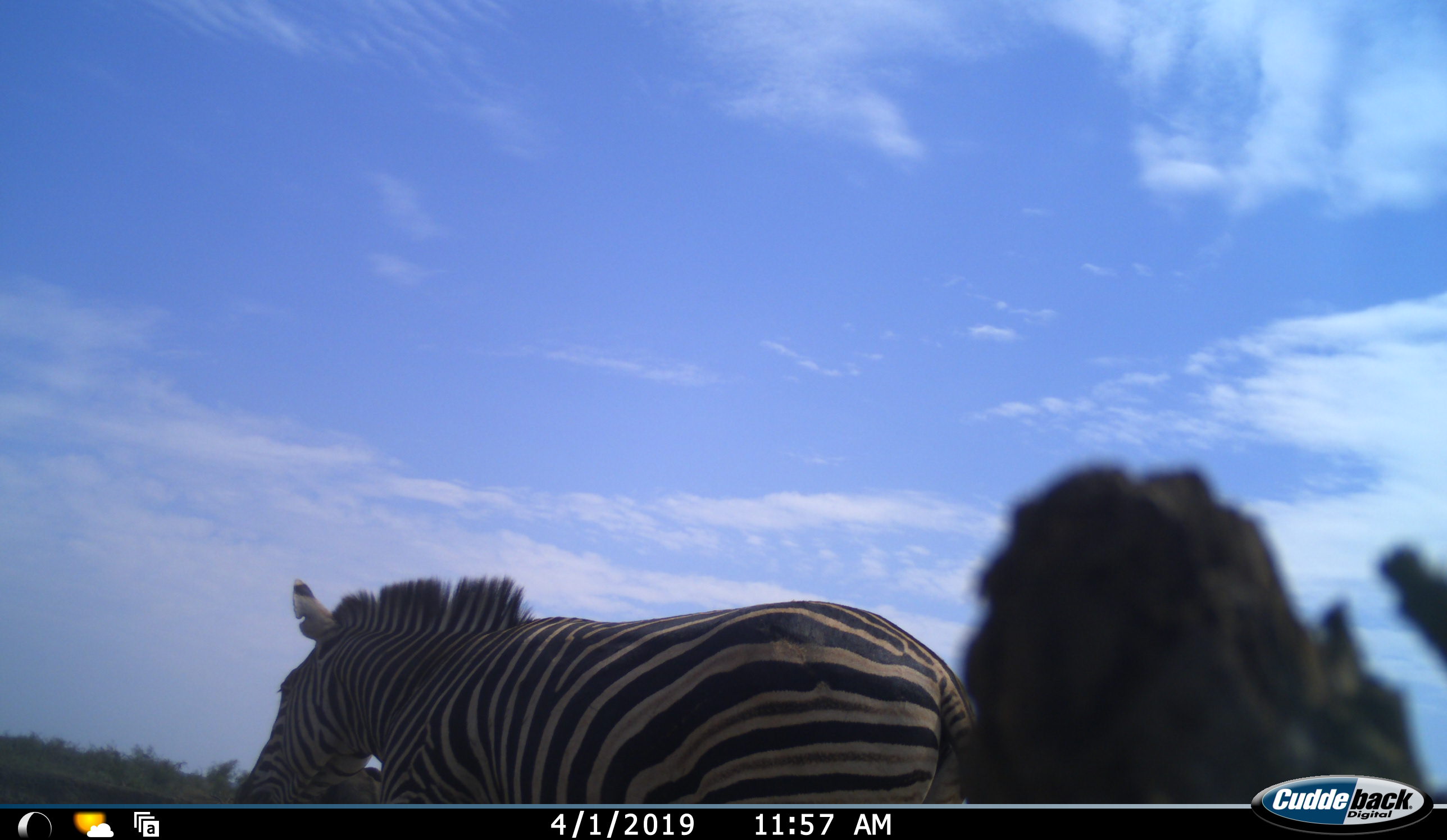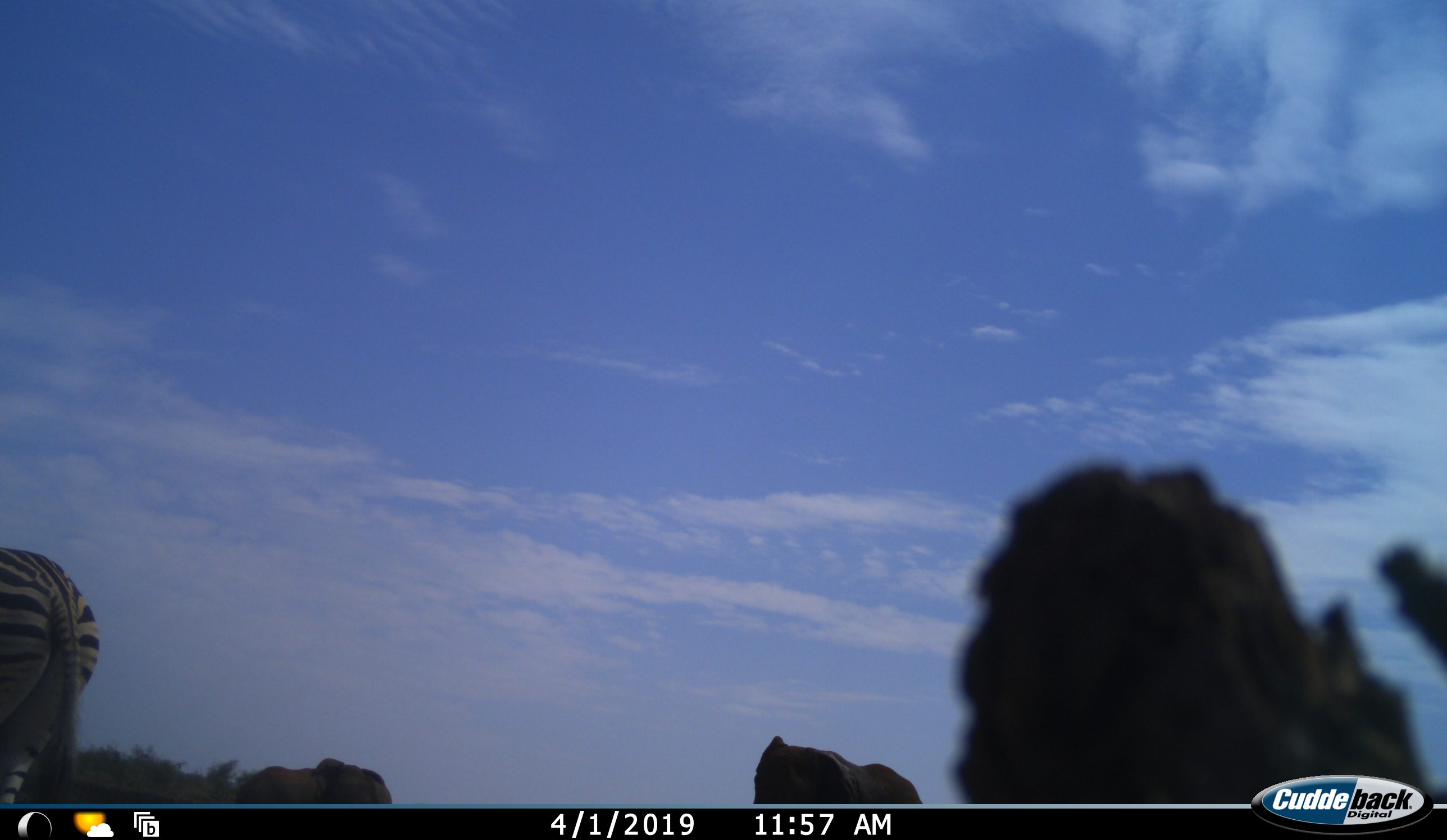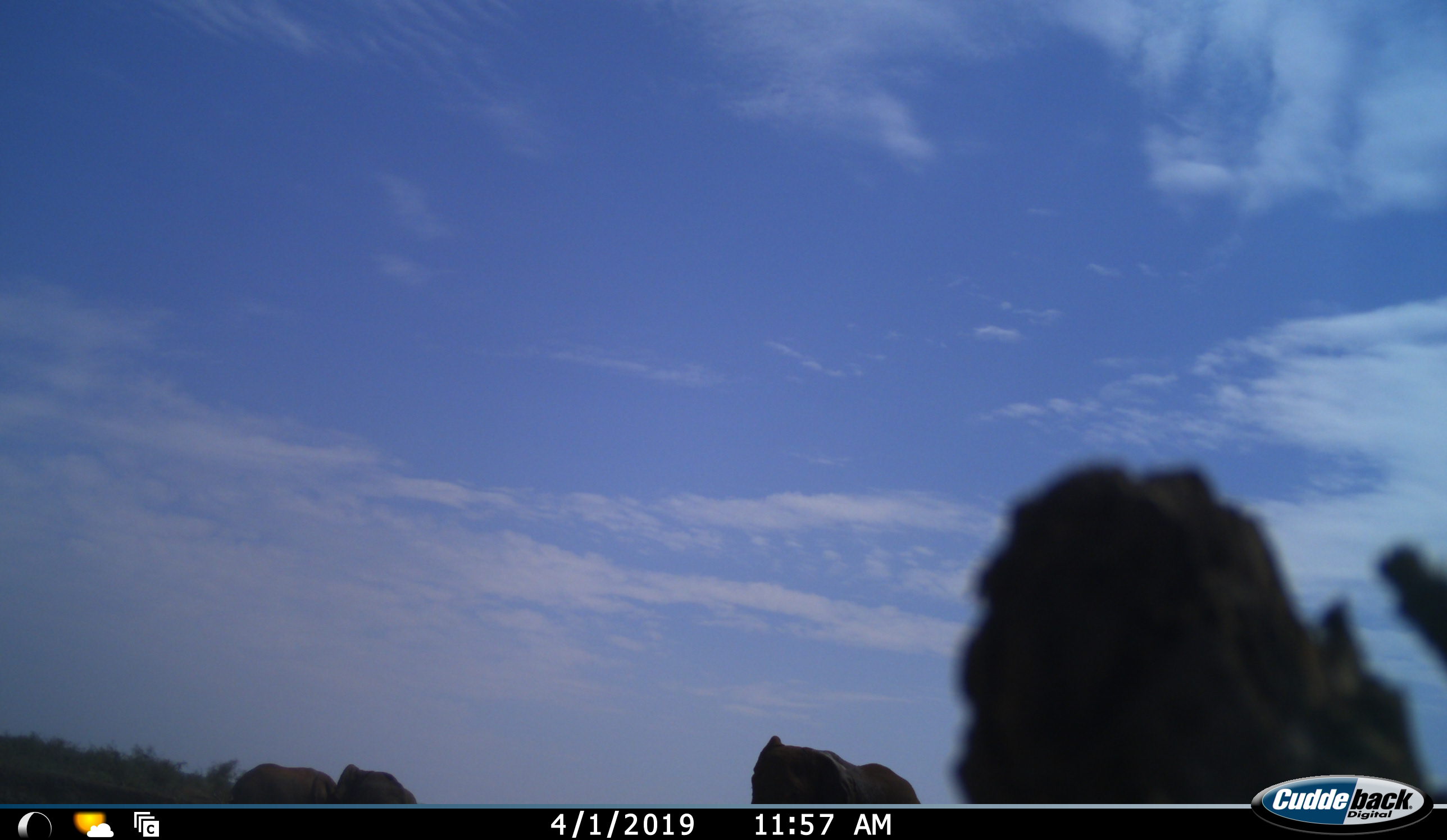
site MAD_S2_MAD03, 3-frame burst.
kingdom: Animalia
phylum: Chordata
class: Mammalia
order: Perissodactyla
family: Equidae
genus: Equus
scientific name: Equus quagga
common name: plains zebra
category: zebraplains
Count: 1.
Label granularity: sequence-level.